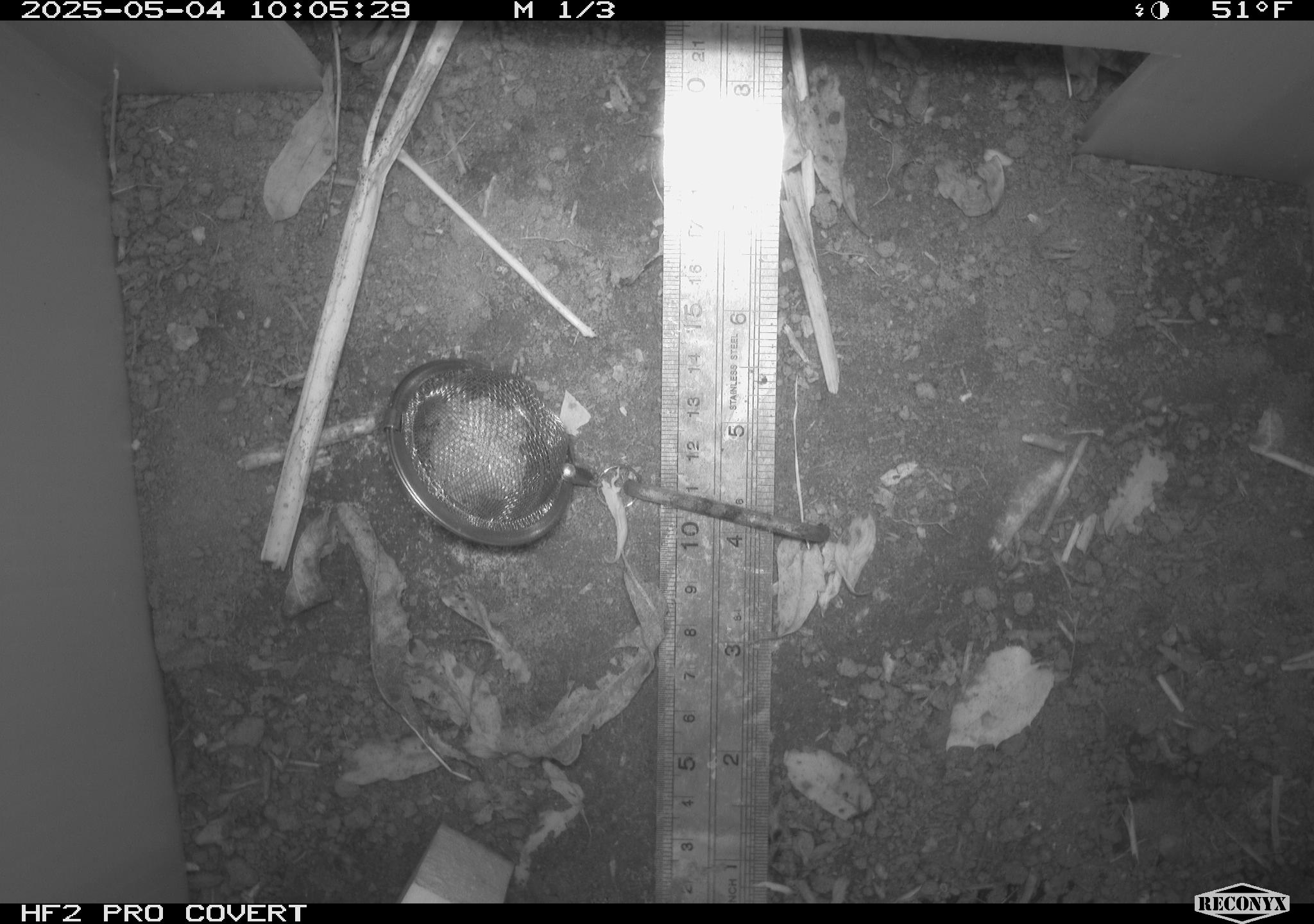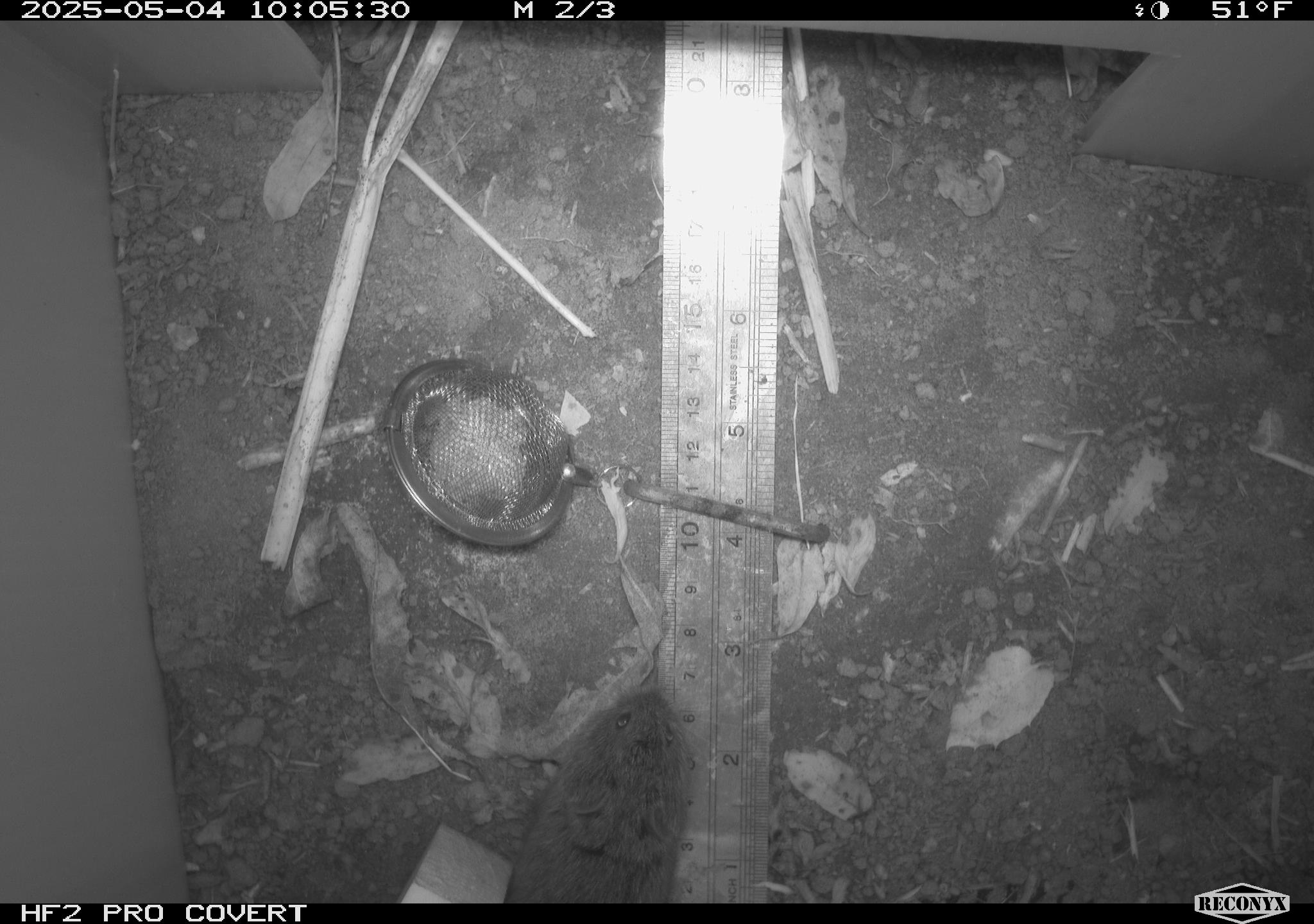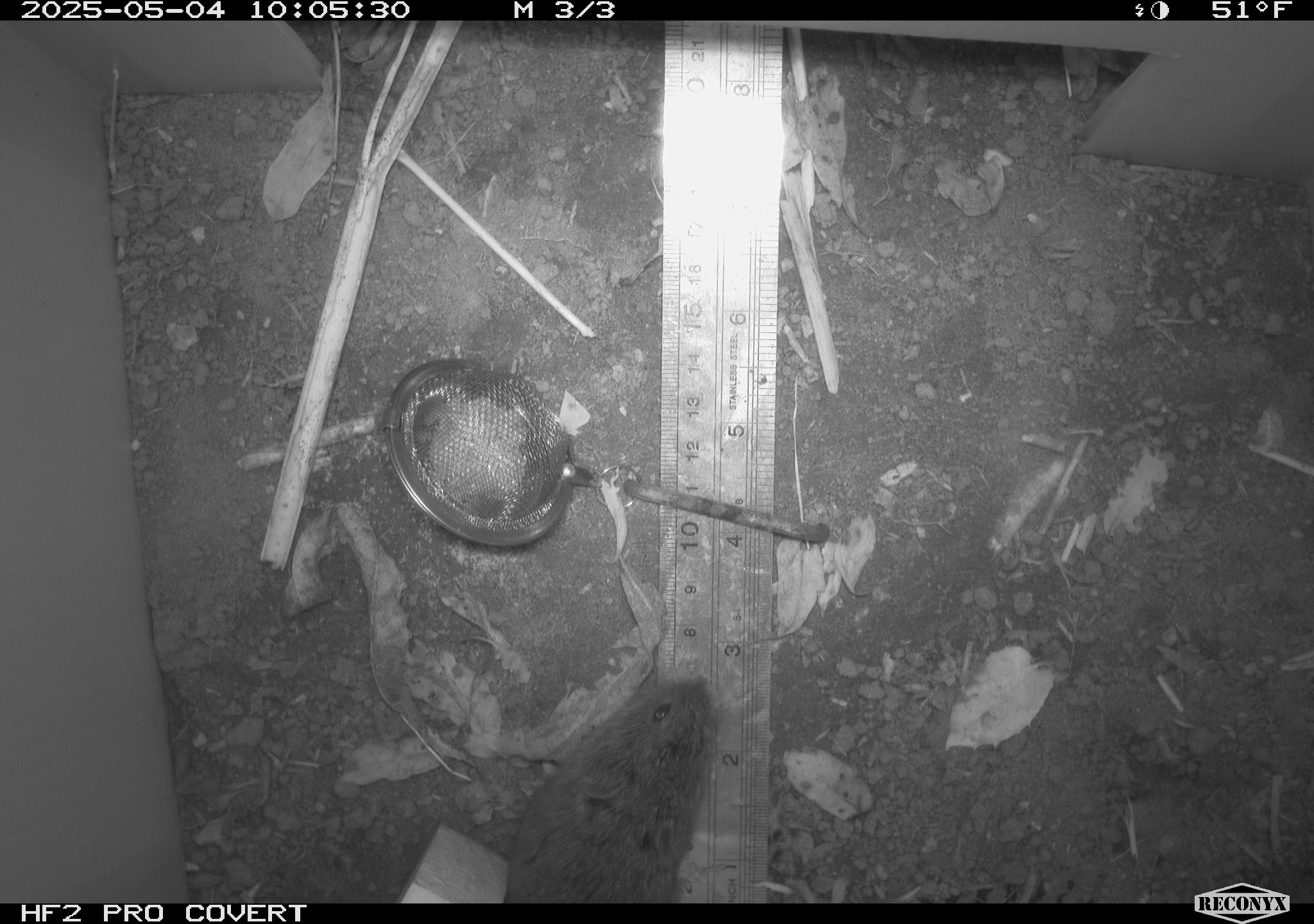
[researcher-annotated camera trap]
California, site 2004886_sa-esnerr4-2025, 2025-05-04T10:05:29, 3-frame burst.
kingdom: Animalia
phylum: Chordata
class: Mammalia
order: Rodentia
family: Cricetidae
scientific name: Arvicolinae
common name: voles, lemmings, and muskrats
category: arvicolinae subfamily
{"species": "arvicolinae subfamily (voles, lemmings, and muskrats) (Arvicolinae)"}